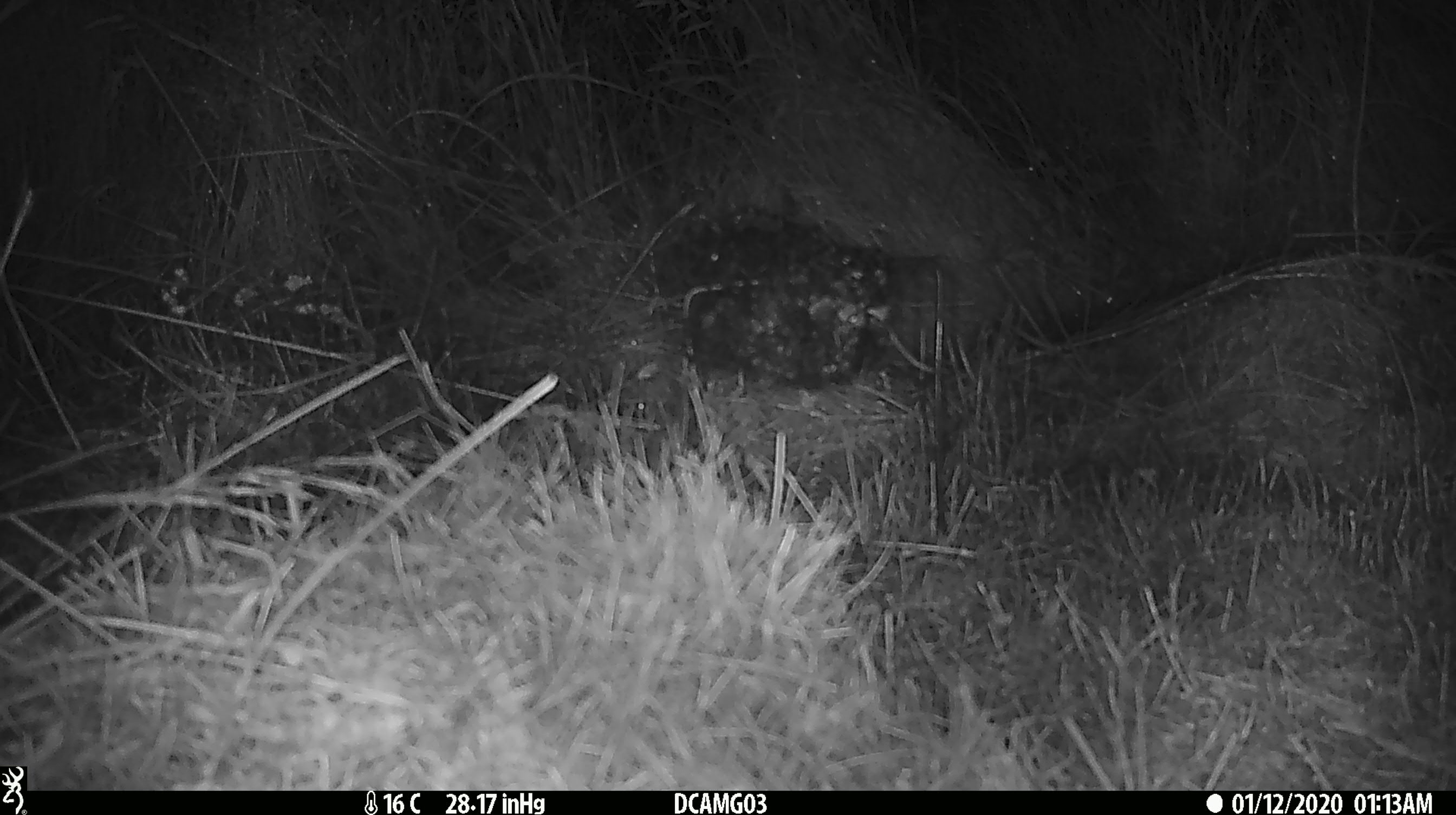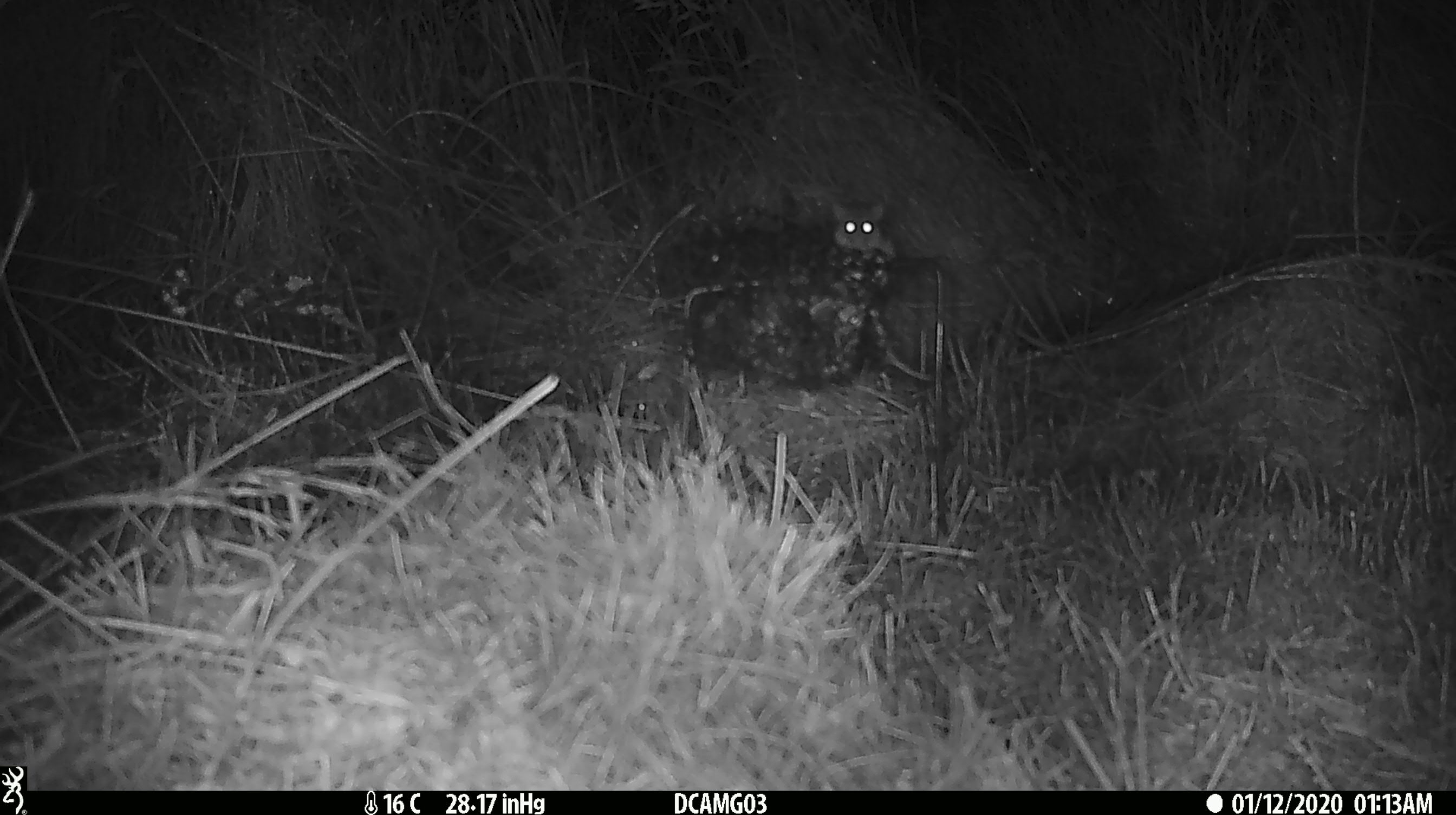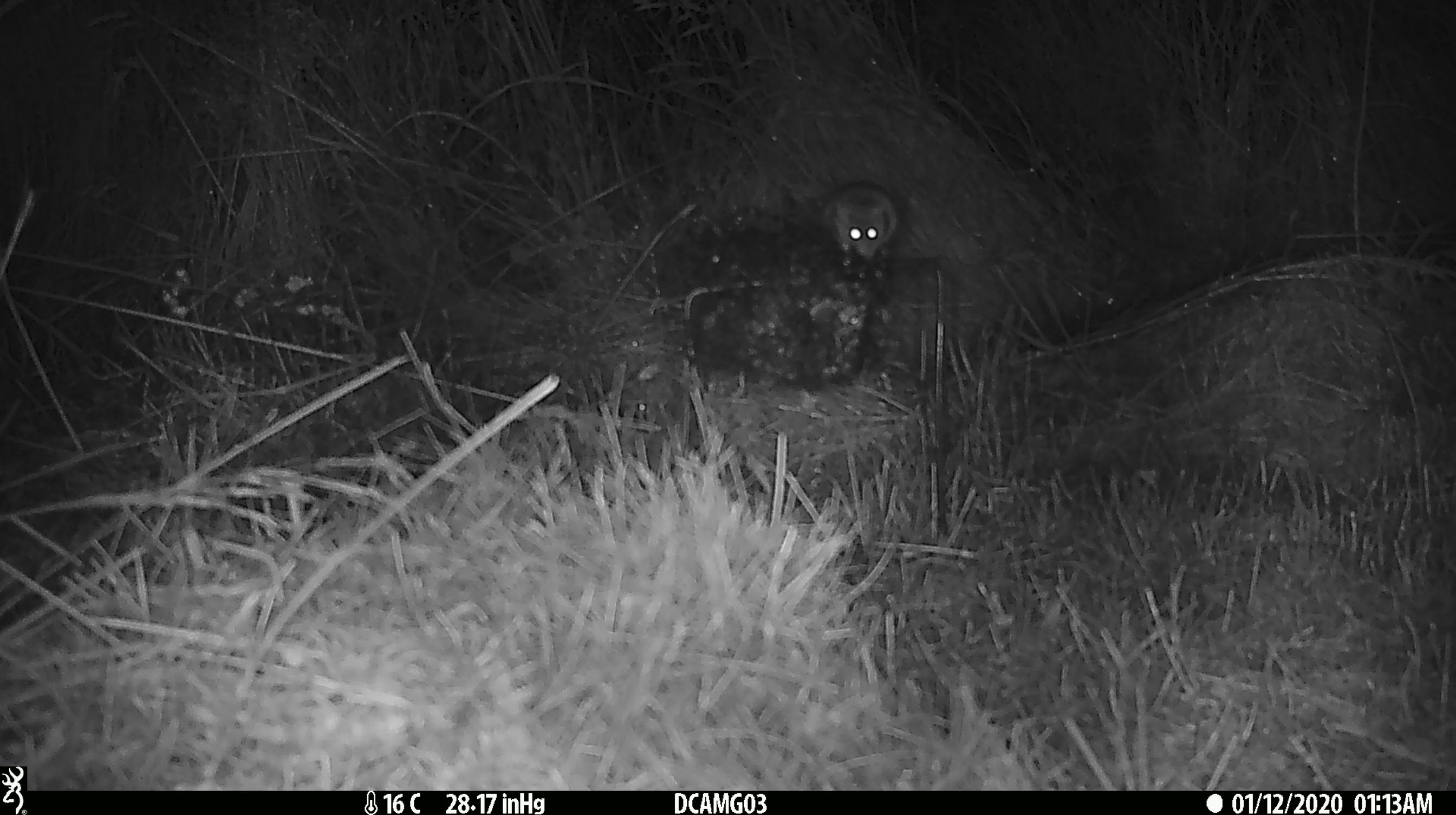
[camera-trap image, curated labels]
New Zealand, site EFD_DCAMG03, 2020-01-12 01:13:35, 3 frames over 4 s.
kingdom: Animalia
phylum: Chordata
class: Mammalia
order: Rodentia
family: Muridae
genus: Mus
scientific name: Mus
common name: mouse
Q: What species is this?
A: Mouse (Mus).